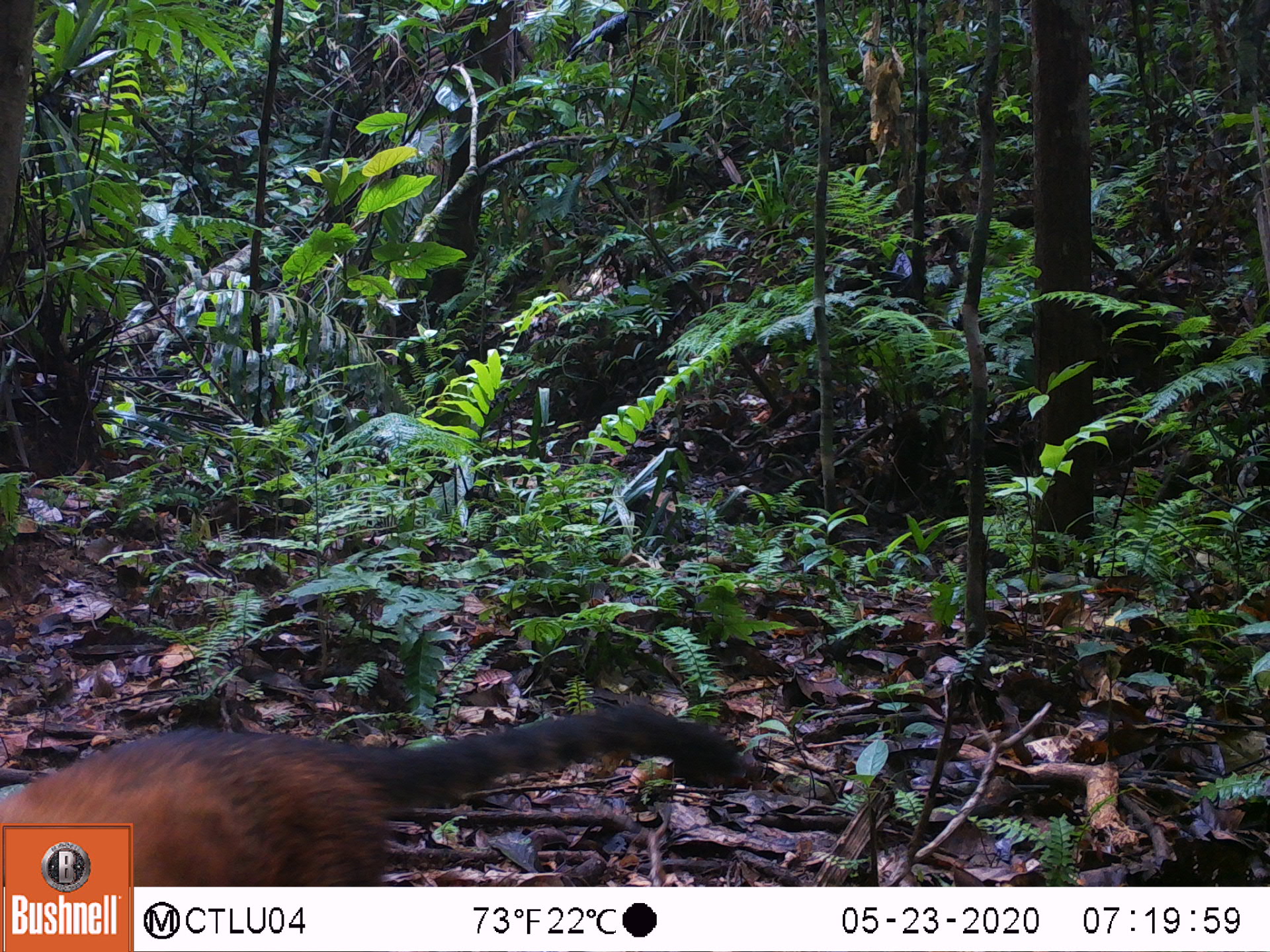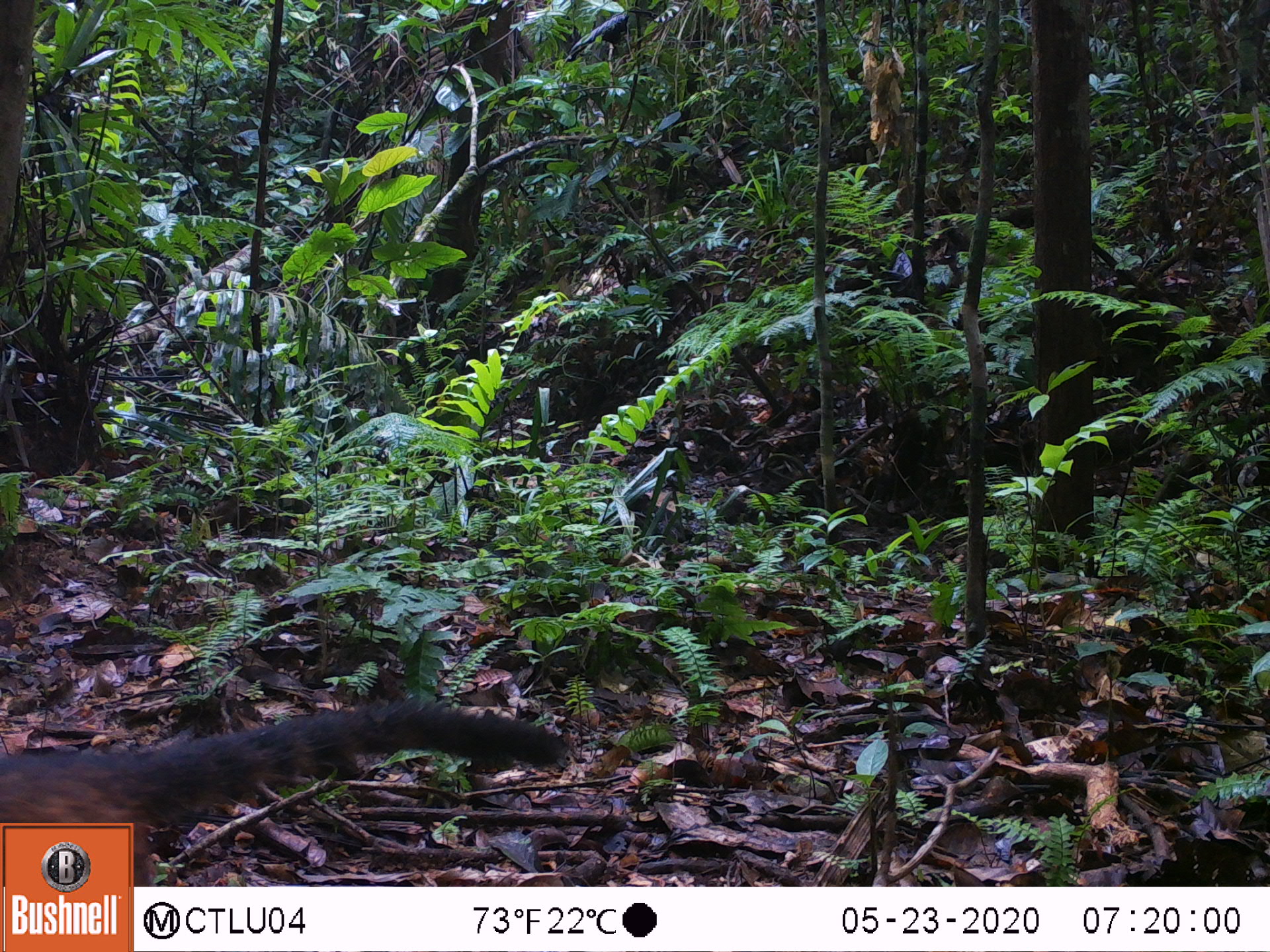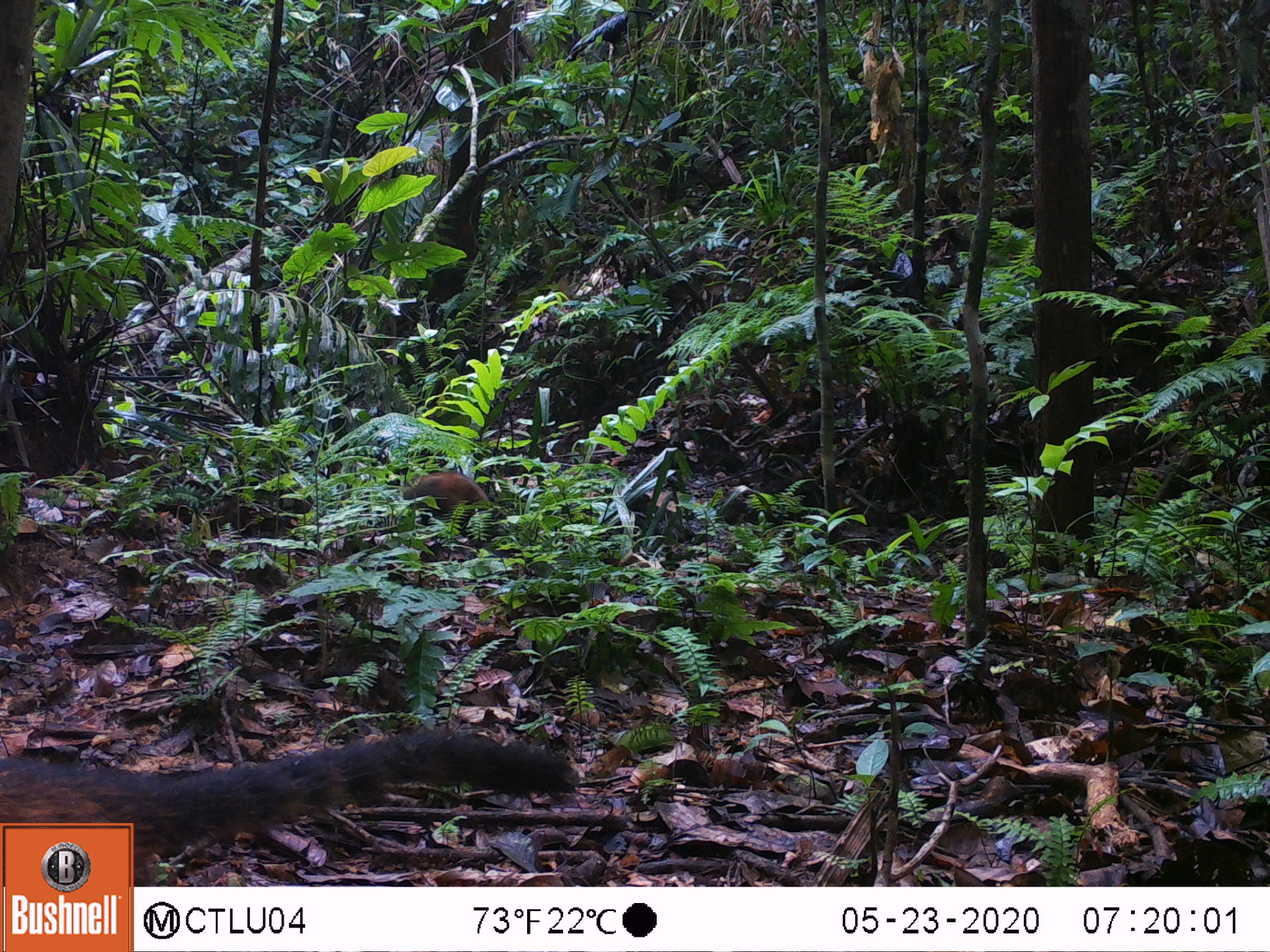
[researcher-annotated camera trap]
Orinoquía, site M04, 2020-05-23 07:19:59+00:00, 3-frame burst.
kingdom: Animalia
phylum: Chordata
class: Mammalia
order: Carnivora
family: Procyonidae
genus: Nasua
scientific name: Nasua nasua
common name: south american coati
South american coati (Nasua nasua).